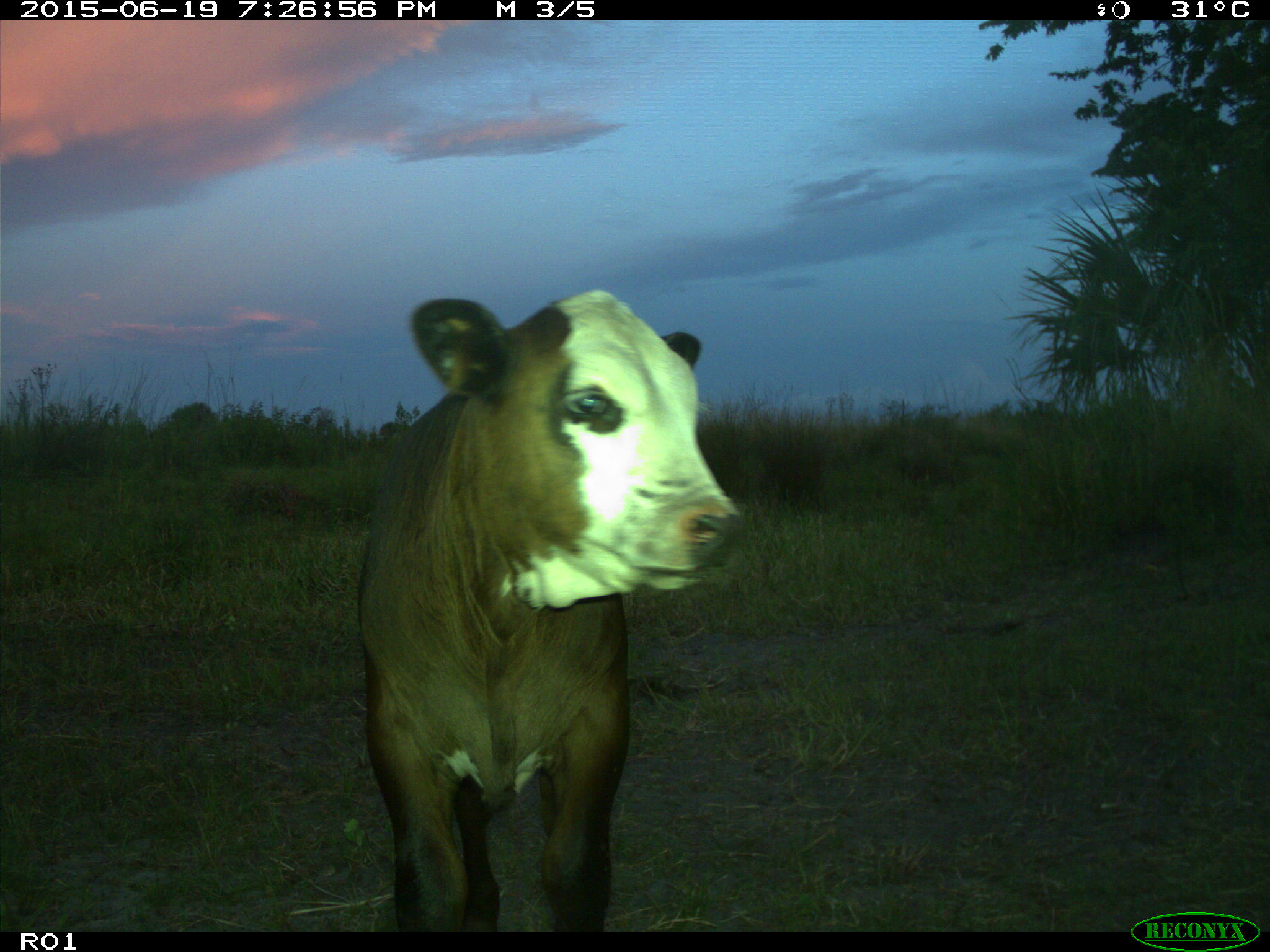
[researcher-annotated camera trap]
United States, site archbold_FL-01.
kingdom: Animalia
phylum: Chordata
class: Mammalia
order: Artiodactyla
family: Bovidae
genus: Bos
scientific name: Bos taurus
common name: domestic cow